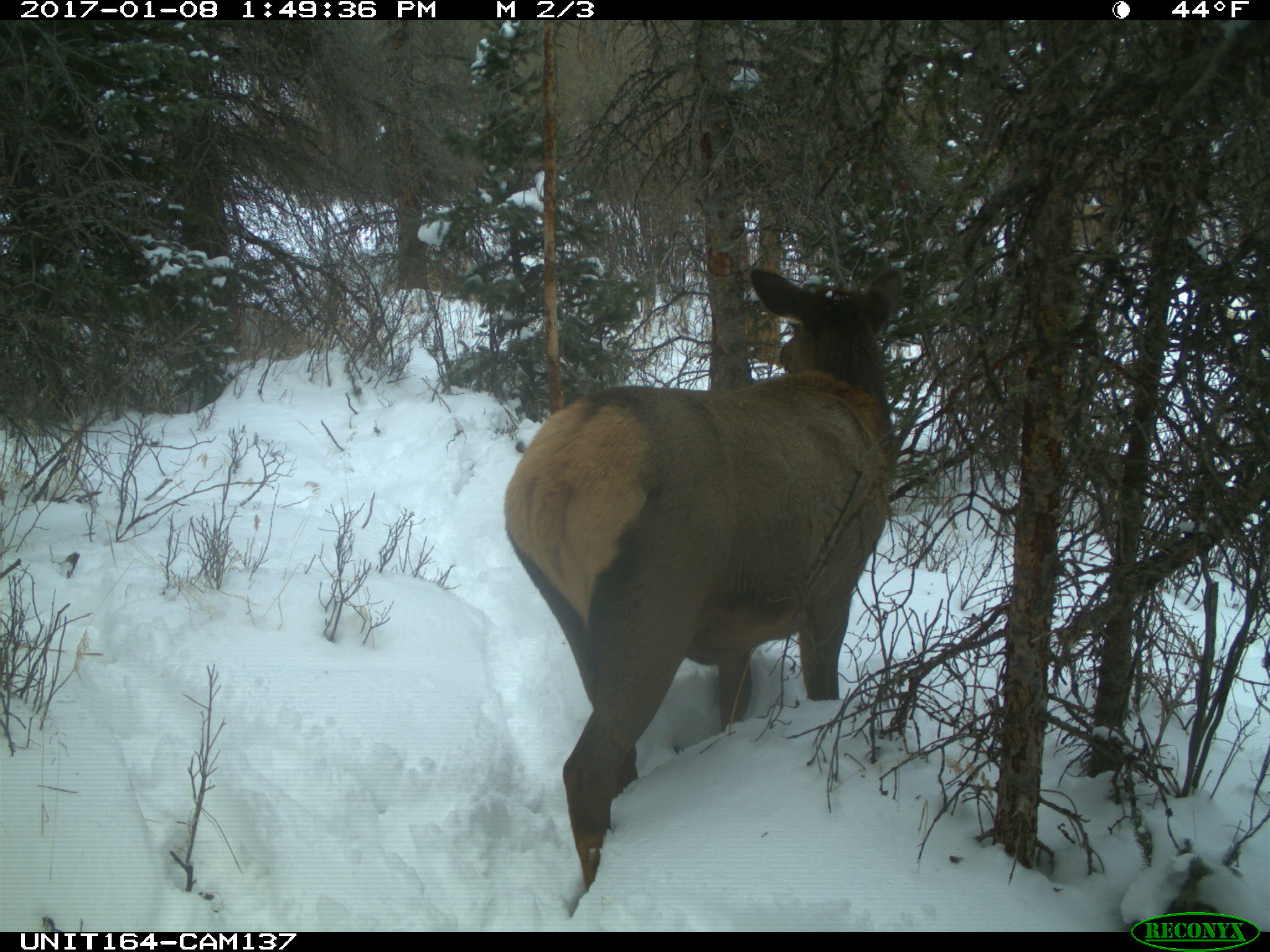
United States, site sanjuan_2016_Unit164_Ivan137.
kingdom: Animalia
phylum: Chordata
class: Mammalia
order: Artiodactyla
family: Cervidae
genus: Cervus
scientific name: Cervus elaphus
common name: red deer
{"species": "Cervus elaphus (red deer)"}